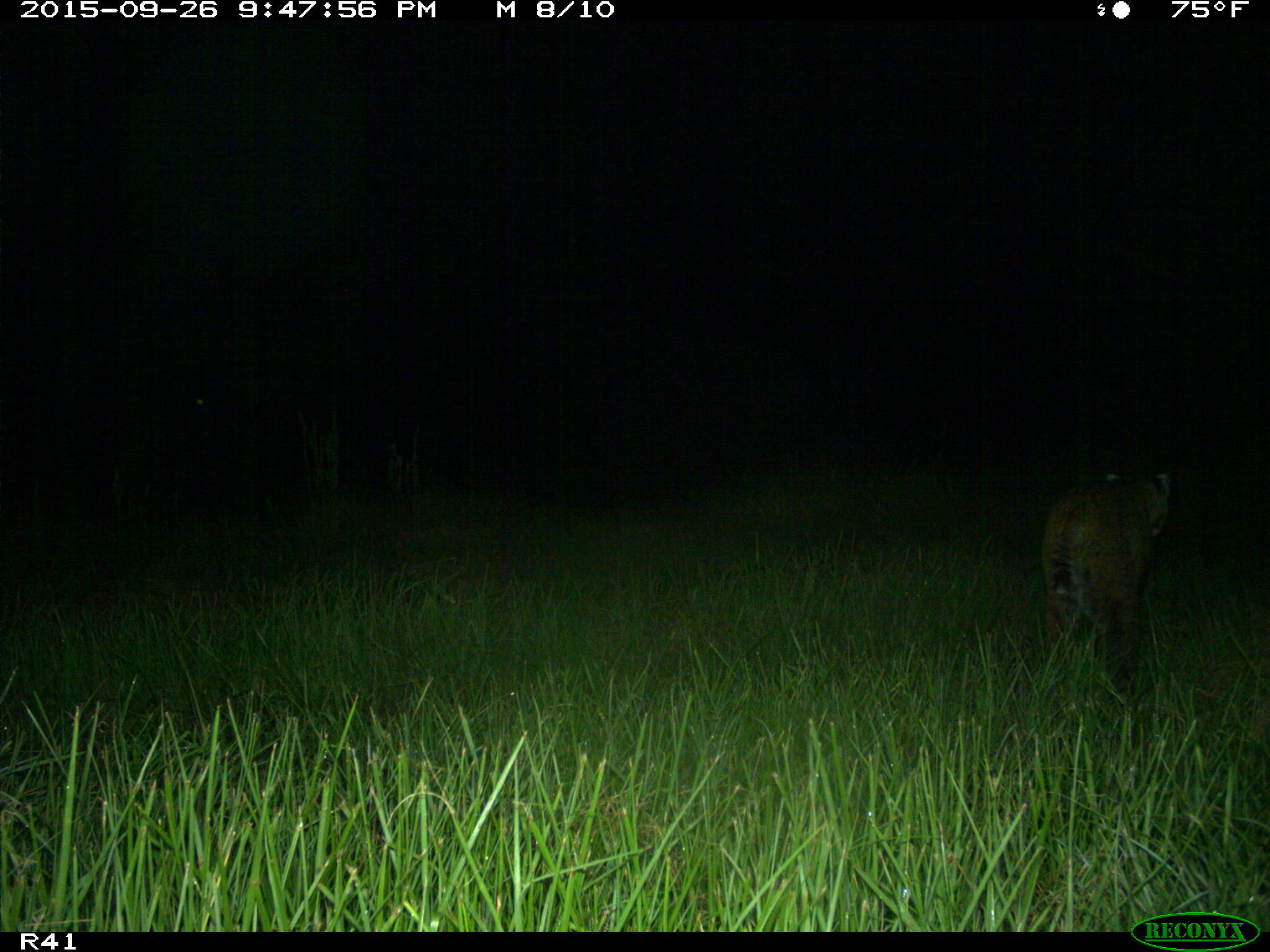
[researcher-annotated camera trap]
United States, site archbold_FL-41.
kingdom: Animalia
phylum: Chordata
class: Mammalia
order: Carnivora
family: Felidae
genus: Lynx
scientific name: Lynx rufus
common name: bobcat